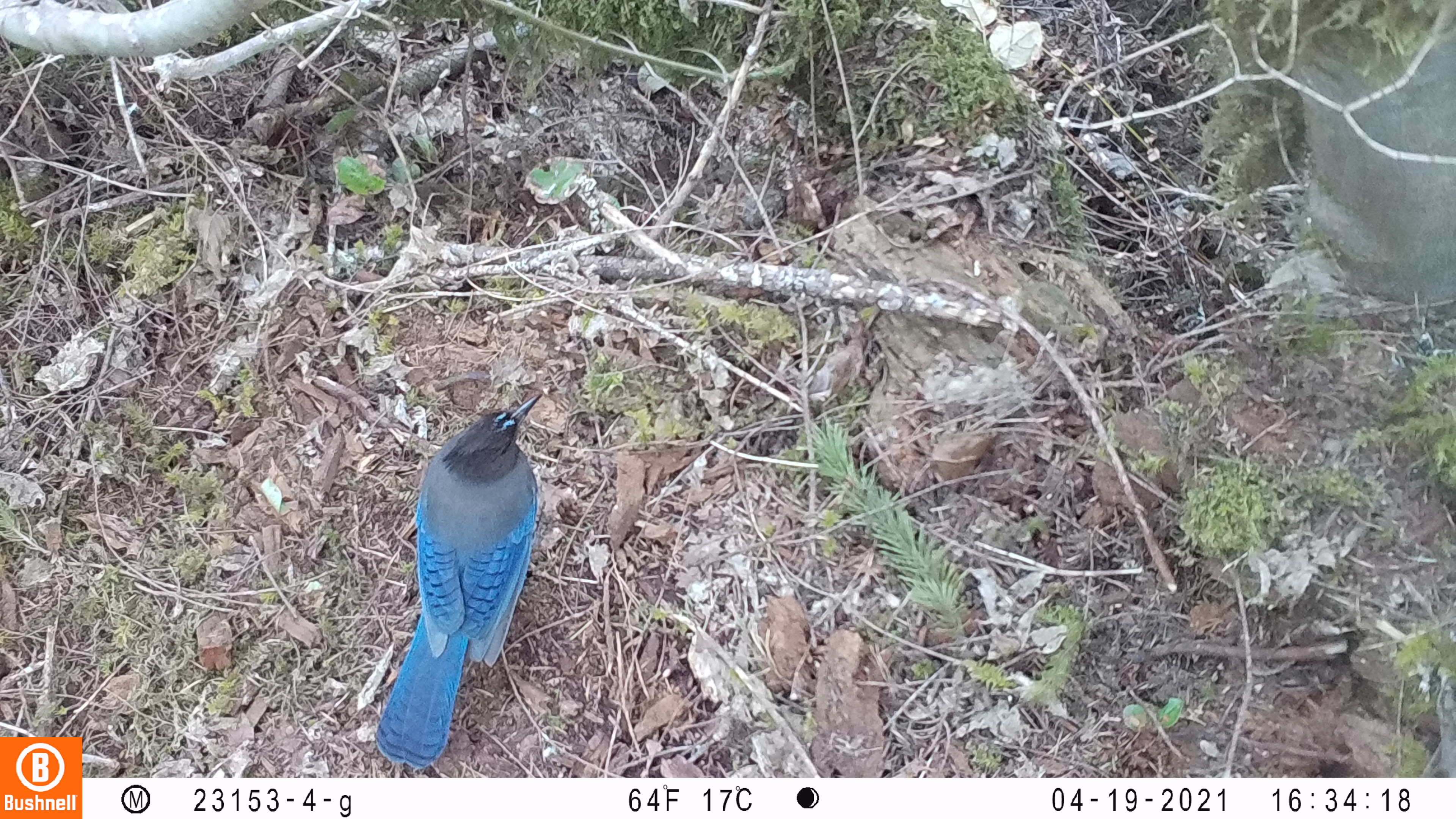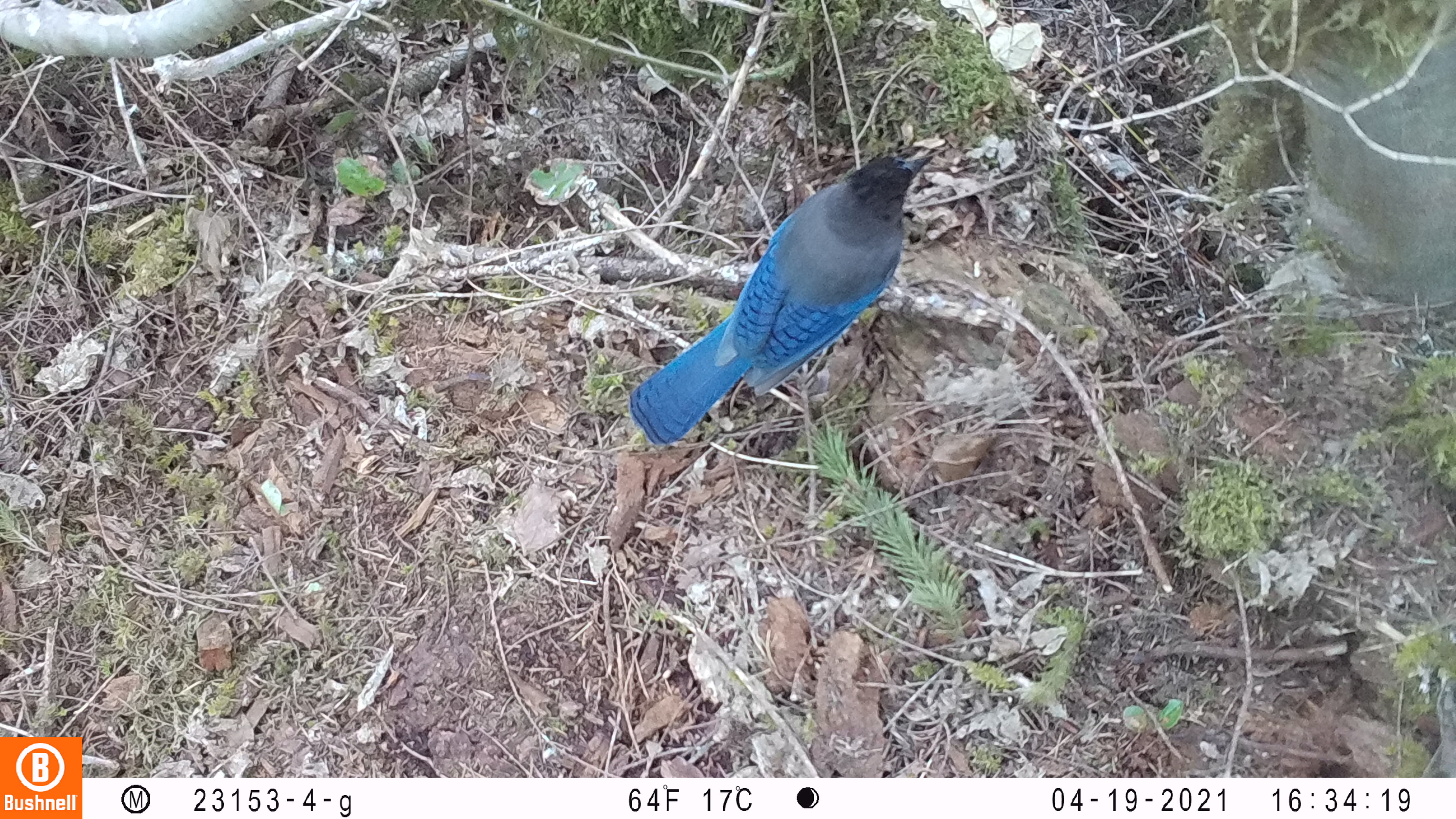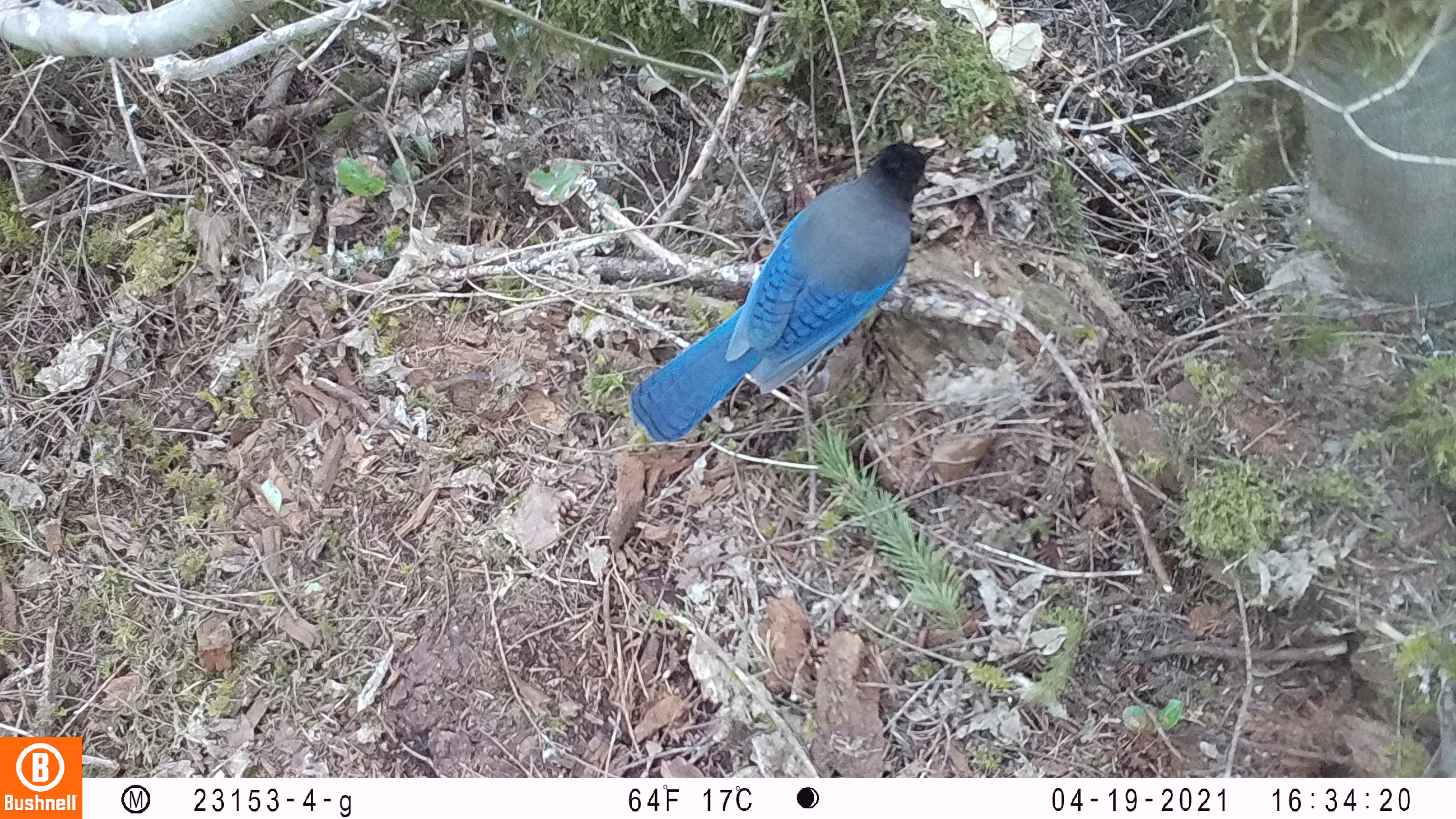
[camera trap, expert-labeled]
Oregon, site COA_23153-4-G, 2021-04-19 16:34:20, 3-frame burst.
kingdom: Animalia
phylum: Chordata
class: Aves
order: Passeriformes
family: Corvidae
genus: Cyanocitta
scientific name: Cyanocitta stelleri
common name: steller's jay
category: stellers jay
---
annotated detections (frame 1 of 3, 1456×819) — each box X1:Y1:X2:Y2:
stellers jay: 371:385:547:771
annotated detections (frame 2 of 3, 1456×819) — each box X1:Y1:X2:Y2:
stellers jay: 624:137:943:450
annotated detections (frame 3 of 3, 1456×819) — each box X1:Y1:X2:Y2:
stellers jay: 625:139:945:452